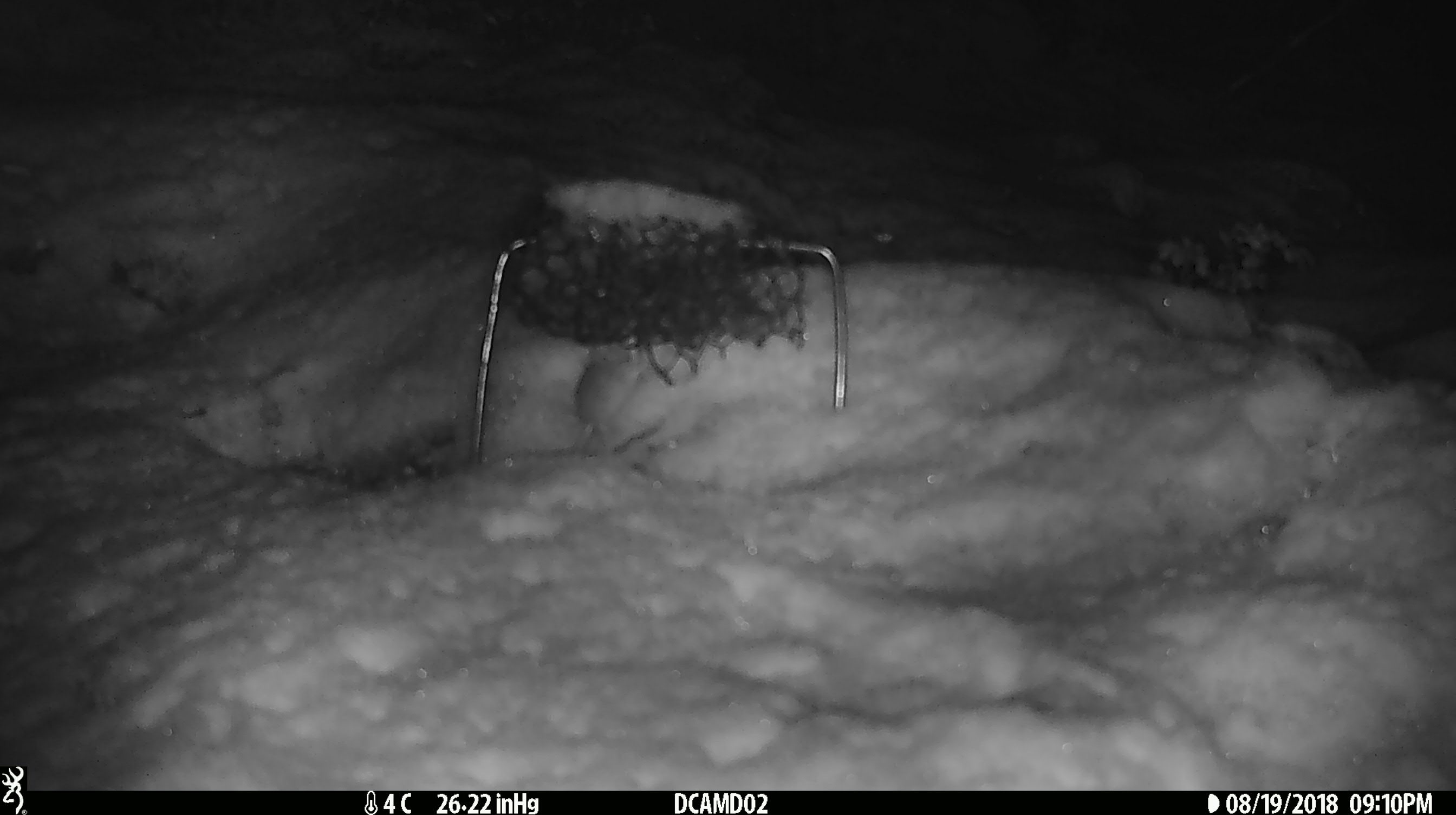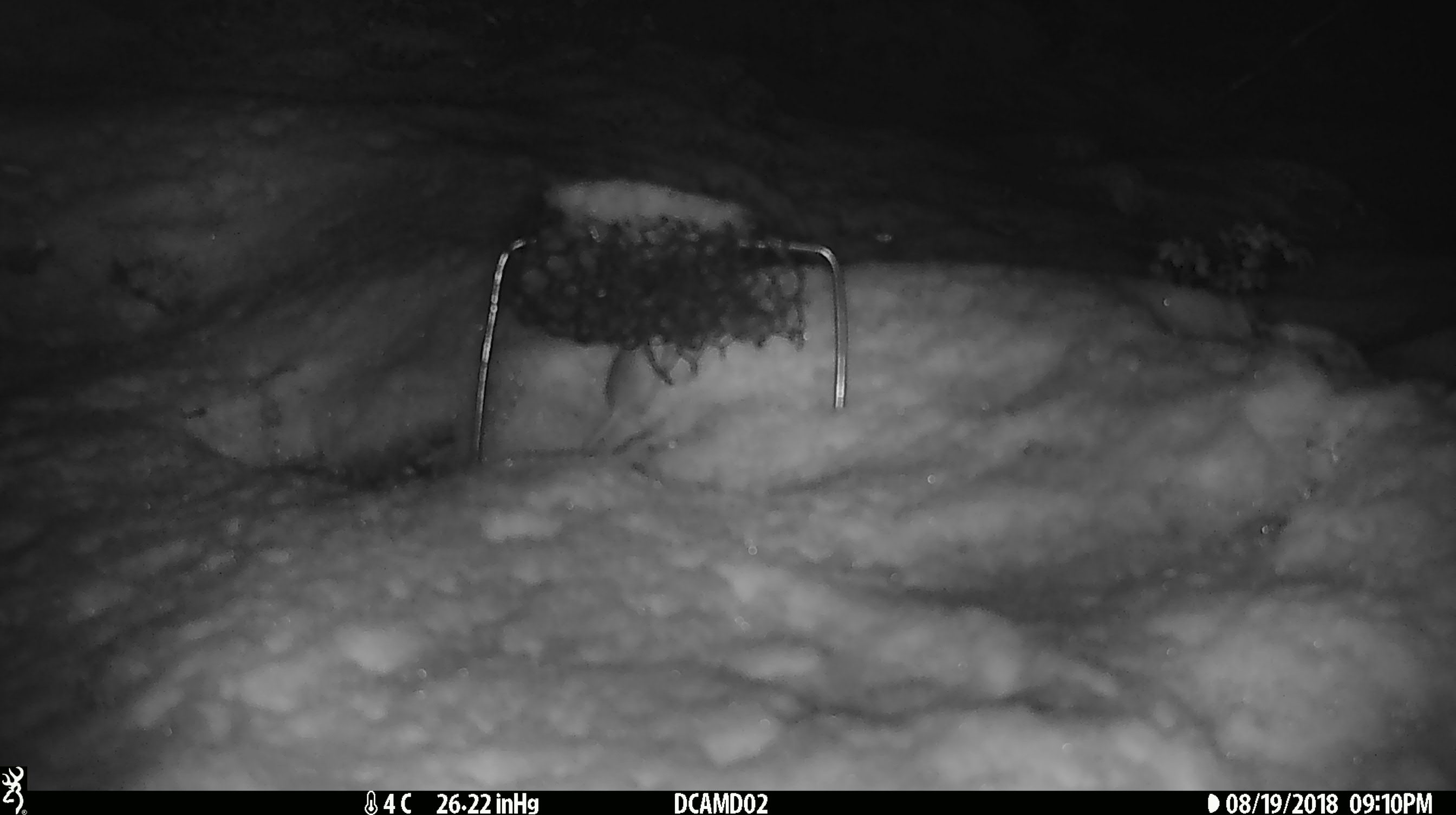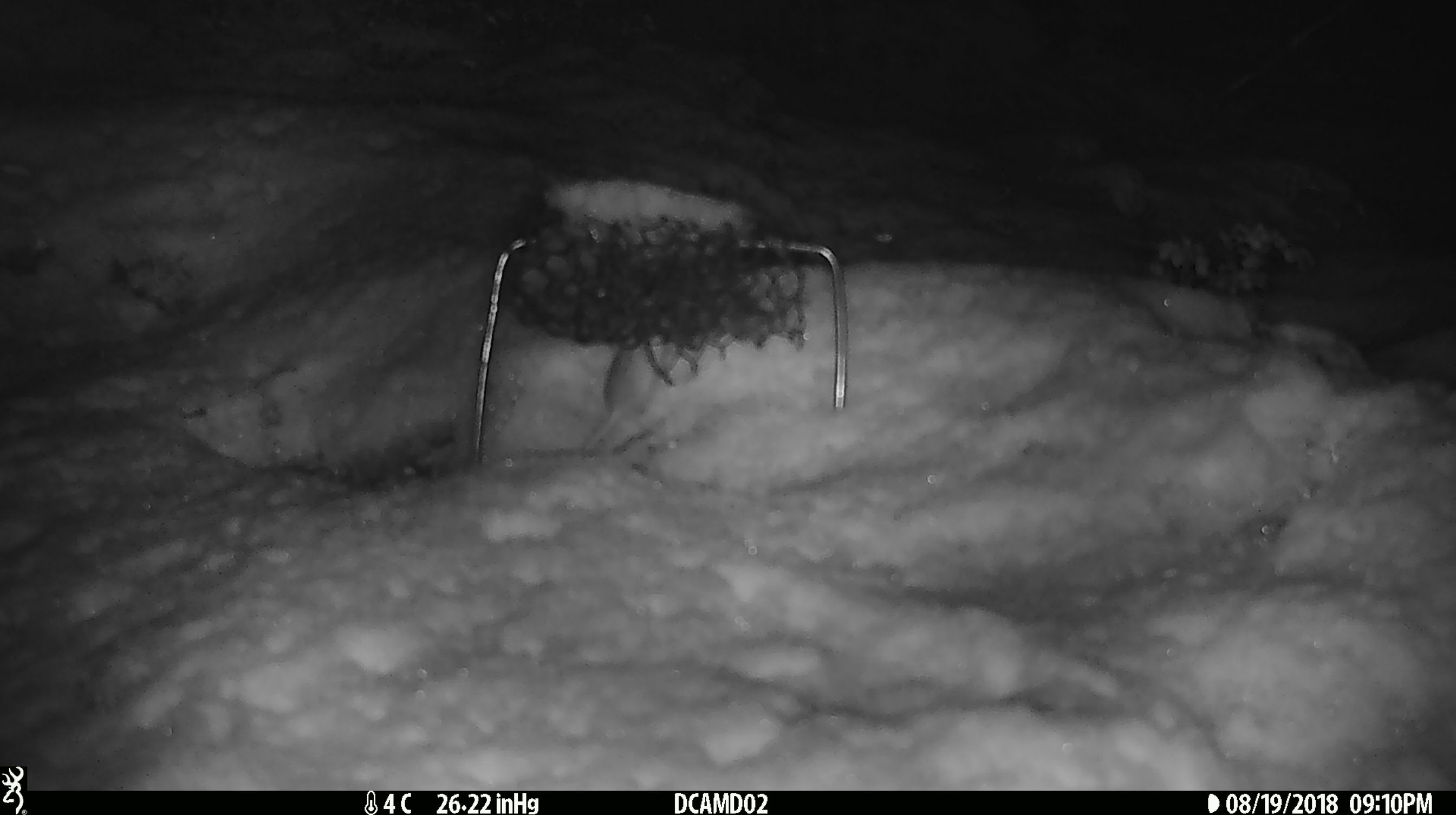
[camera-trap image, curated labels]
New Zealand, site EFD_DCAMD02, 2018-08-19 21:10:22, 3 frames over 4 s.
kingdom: Animalia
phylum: Chordata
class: Mammalia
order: Rodentia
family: Muridae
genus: Mus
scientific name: Mus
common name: mouse